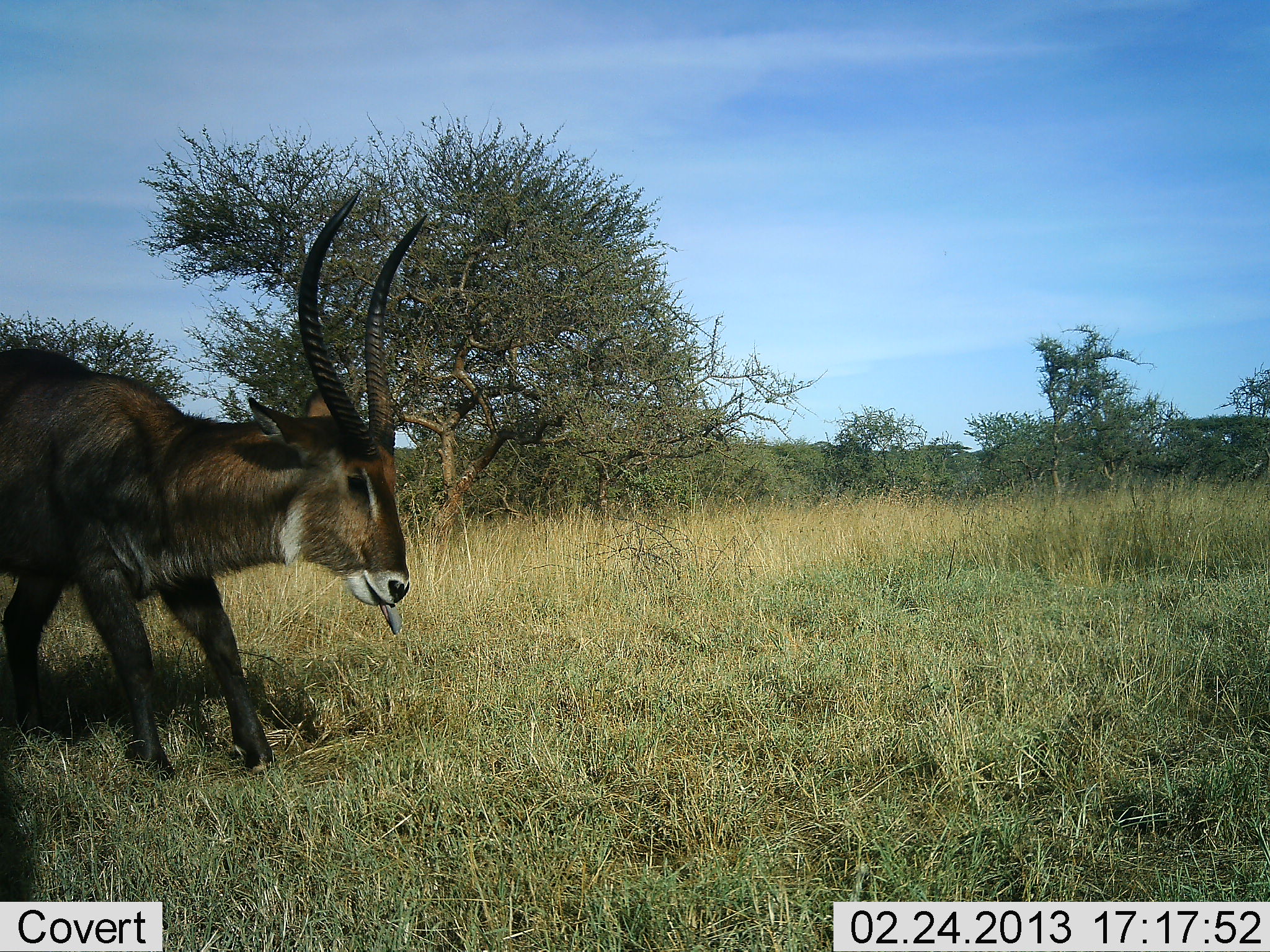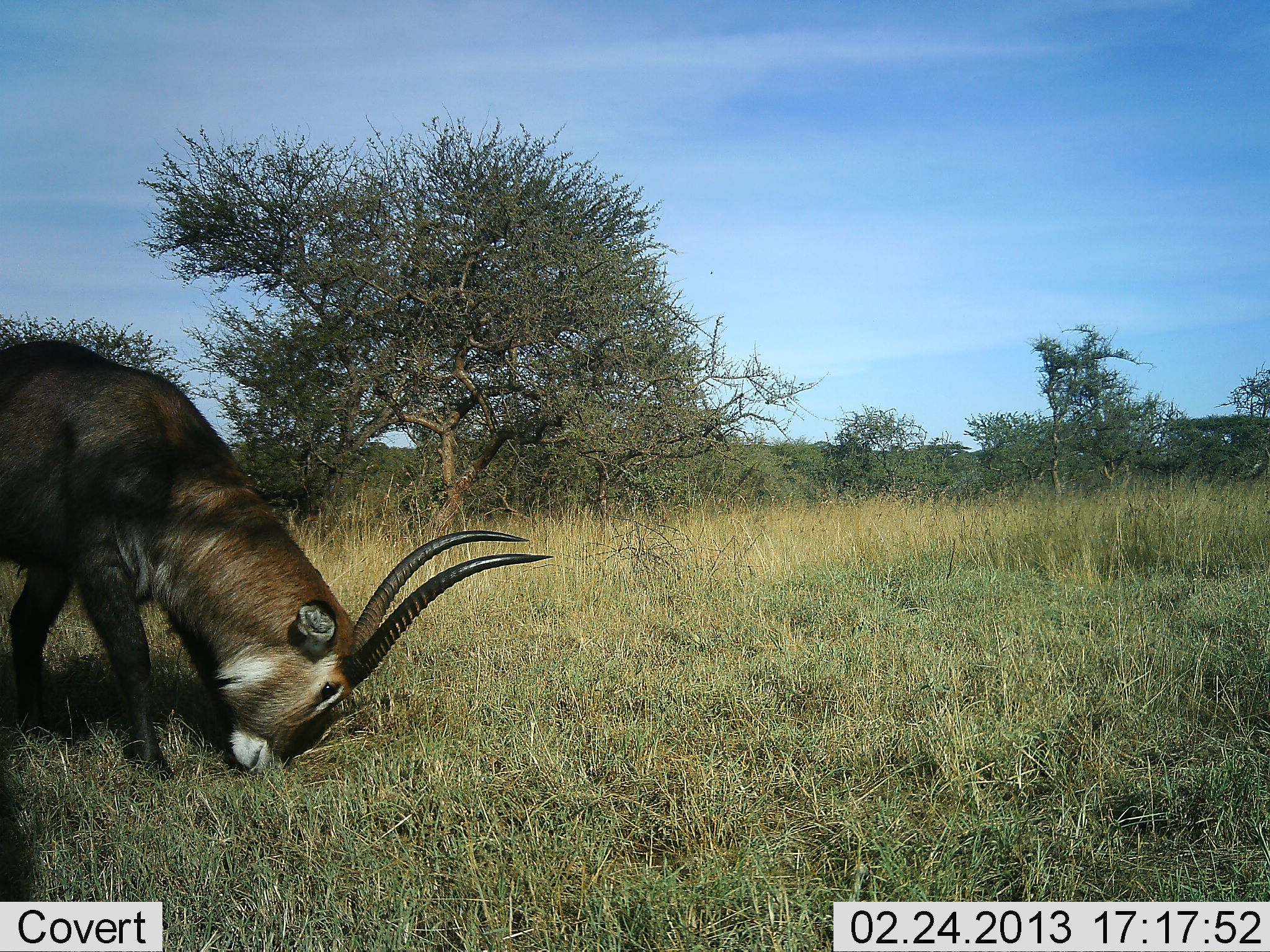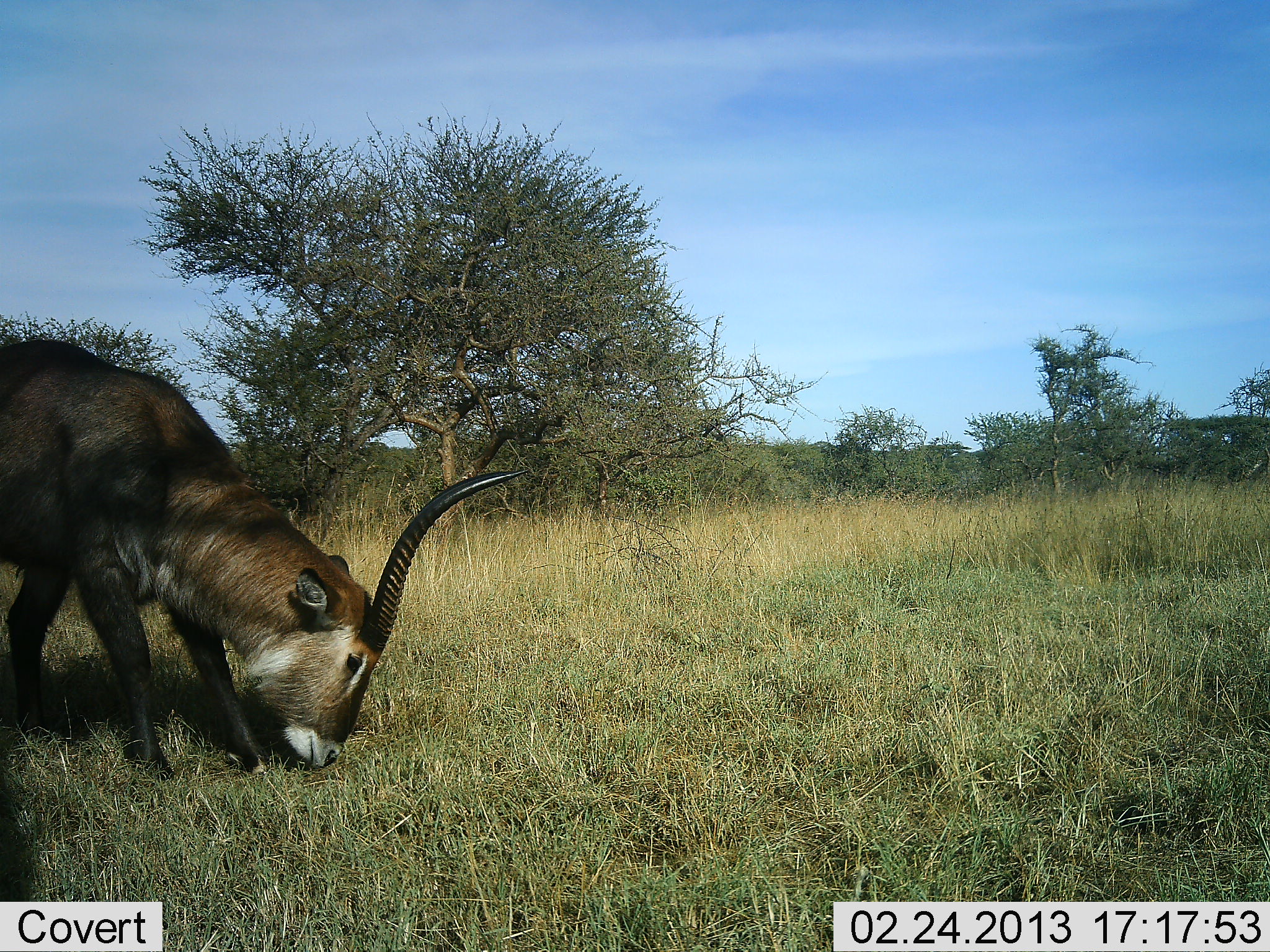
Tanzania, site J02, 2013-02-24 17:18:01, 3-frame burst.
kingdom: Animalia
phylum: Chordata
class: Mammalia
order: Artiodactyla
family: Bovidae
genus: Kobus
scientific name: Kobus ellipsiprymnus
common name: waterbuck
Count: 1.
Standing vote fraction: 33%.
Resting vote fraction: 0%.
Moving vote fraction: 0%.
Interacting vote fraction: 7%.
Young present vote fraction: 0%.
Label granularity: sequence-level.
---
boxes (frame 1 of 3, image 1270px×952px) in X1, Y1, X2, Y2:
animal: 0, 189, 440, 791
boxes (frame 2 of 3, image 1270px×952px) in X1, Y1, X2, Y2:
animal: 0, 337, 558, 785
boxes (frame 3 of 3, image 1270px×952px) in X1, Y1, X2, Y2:
animal: 0, 333, 529, 784